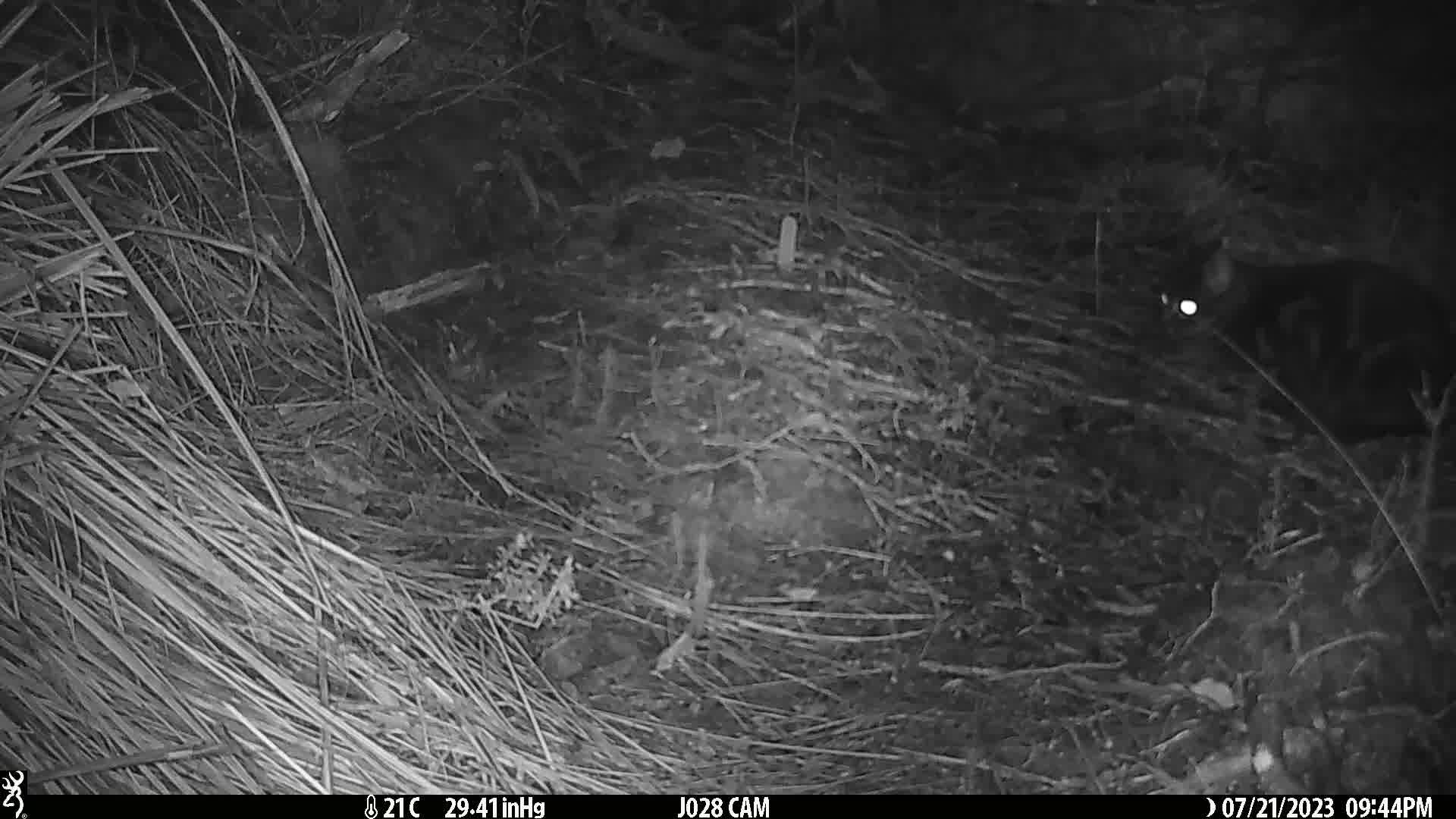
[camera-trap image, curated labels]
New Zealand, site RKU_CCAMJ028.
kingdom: Animalia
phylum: Chordata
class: Mammalia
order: Carnivora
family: Felidae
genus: Felis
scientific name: Felis catus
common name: domestic cat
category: cat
Cat (domestic cat) (Felis catus).